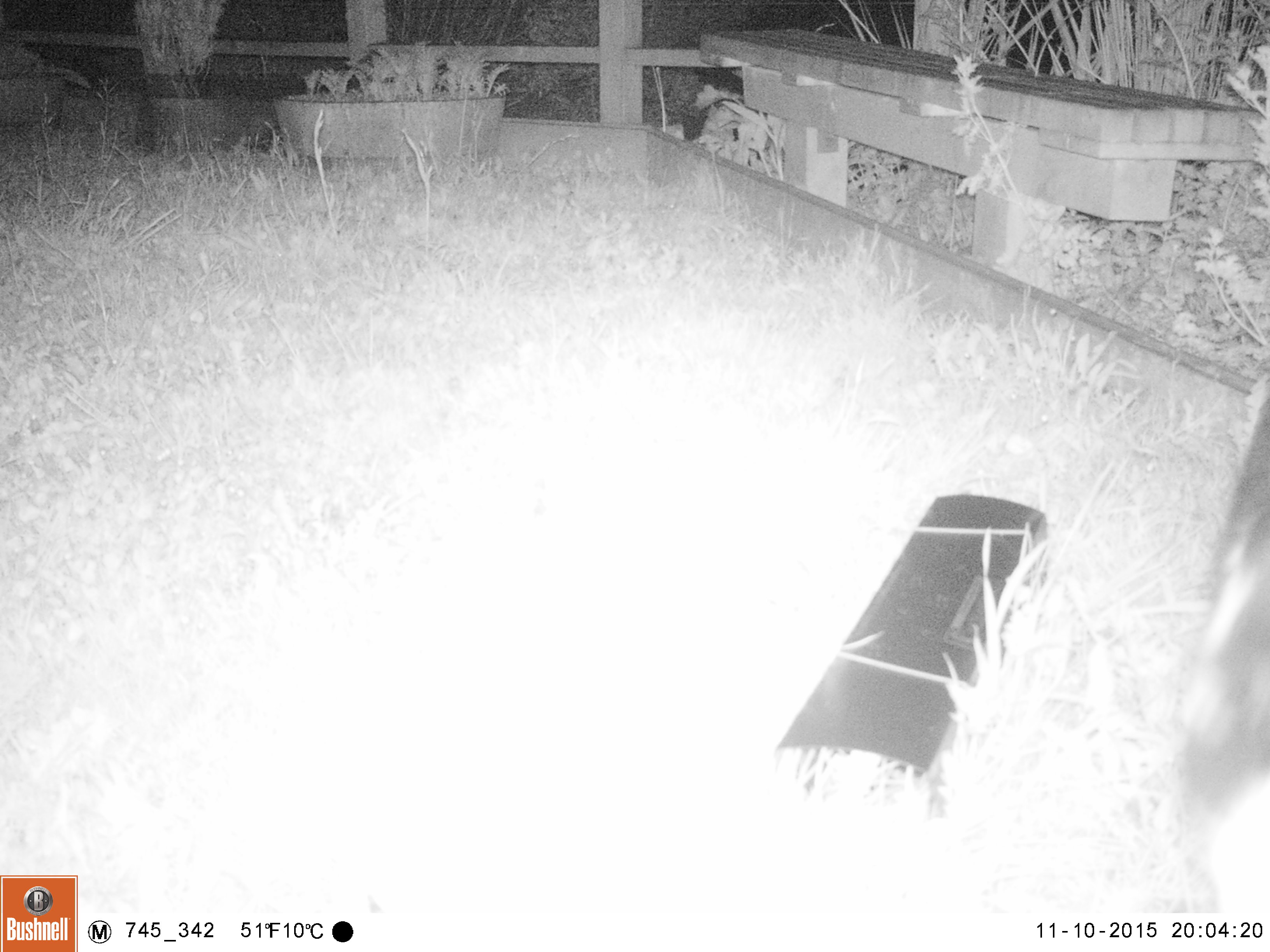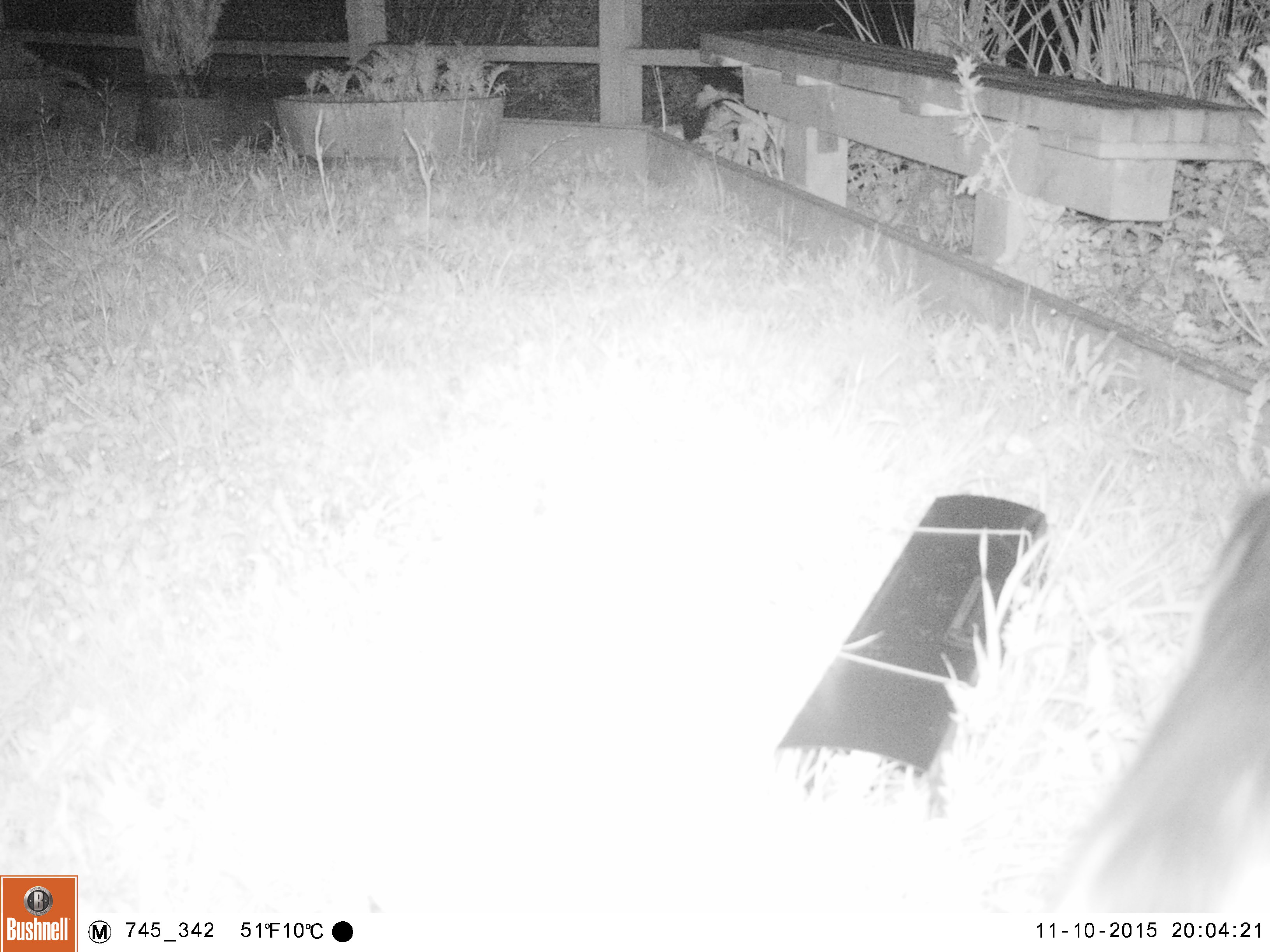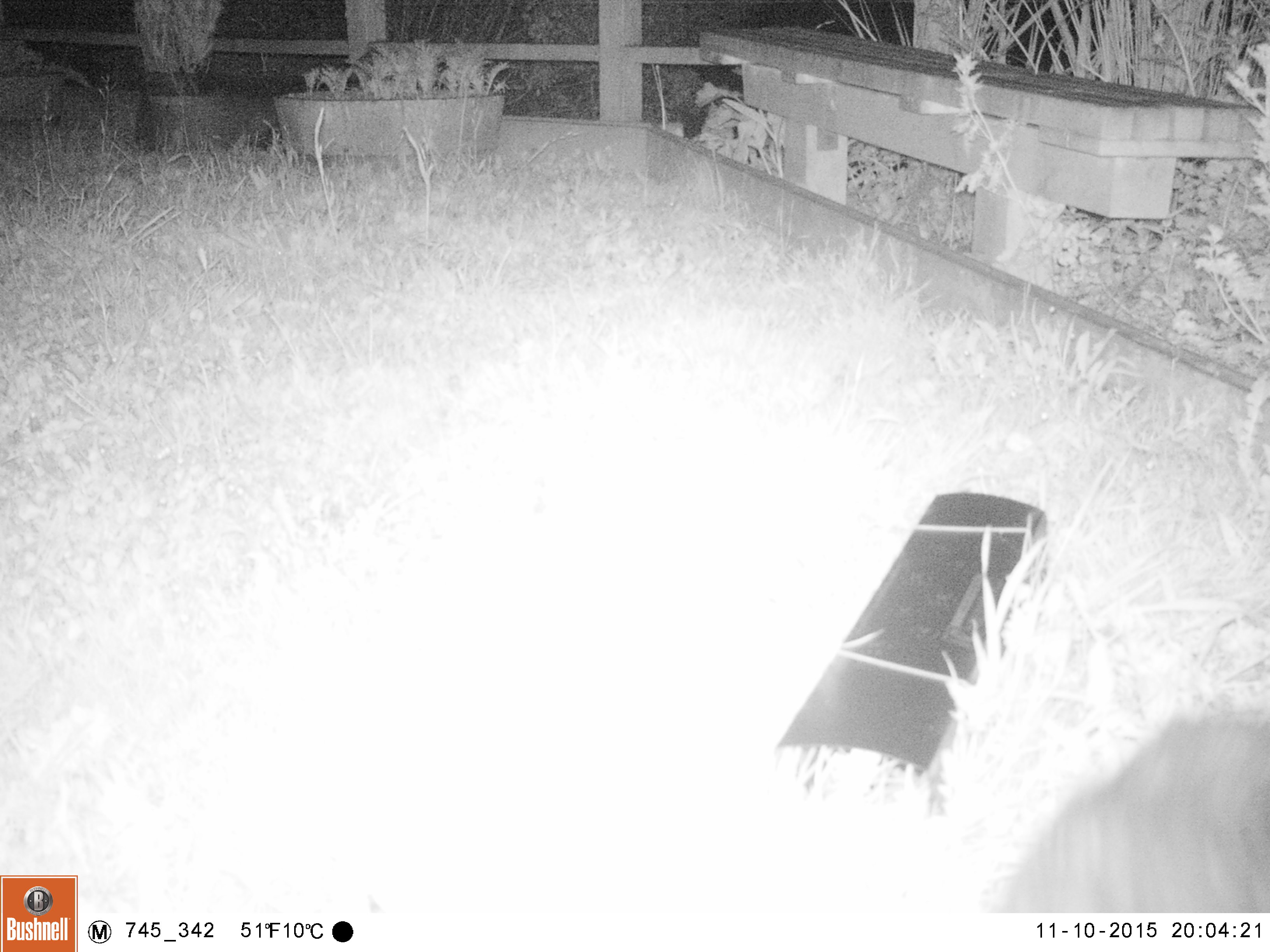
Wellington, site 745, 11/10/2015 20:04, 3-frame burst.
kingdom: Animalia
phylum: Chordata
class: Mammalia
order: Carnivora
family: Felidae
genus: Felis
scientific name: Felis catus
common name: cat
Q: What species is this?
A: Cat (Felis catus).